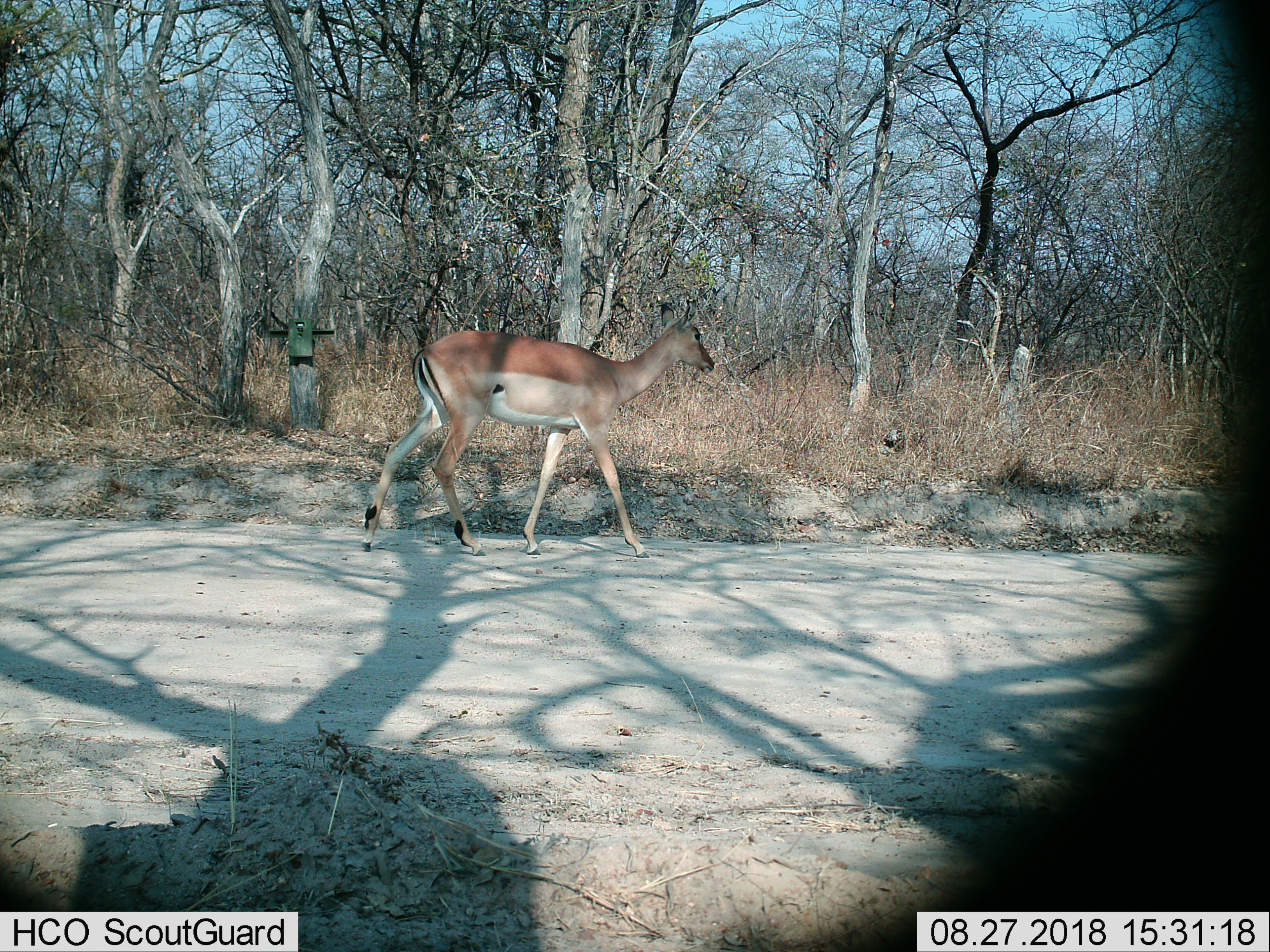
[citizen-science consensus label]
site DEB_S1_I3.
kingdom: Animalia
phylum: Chordata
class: Mammalia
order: Artiodactyla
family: Bovidae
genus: Aepyceros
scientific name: Aepyceros melampus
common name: impala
Impala (Aepyceros melampus), count 1. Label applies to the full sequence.